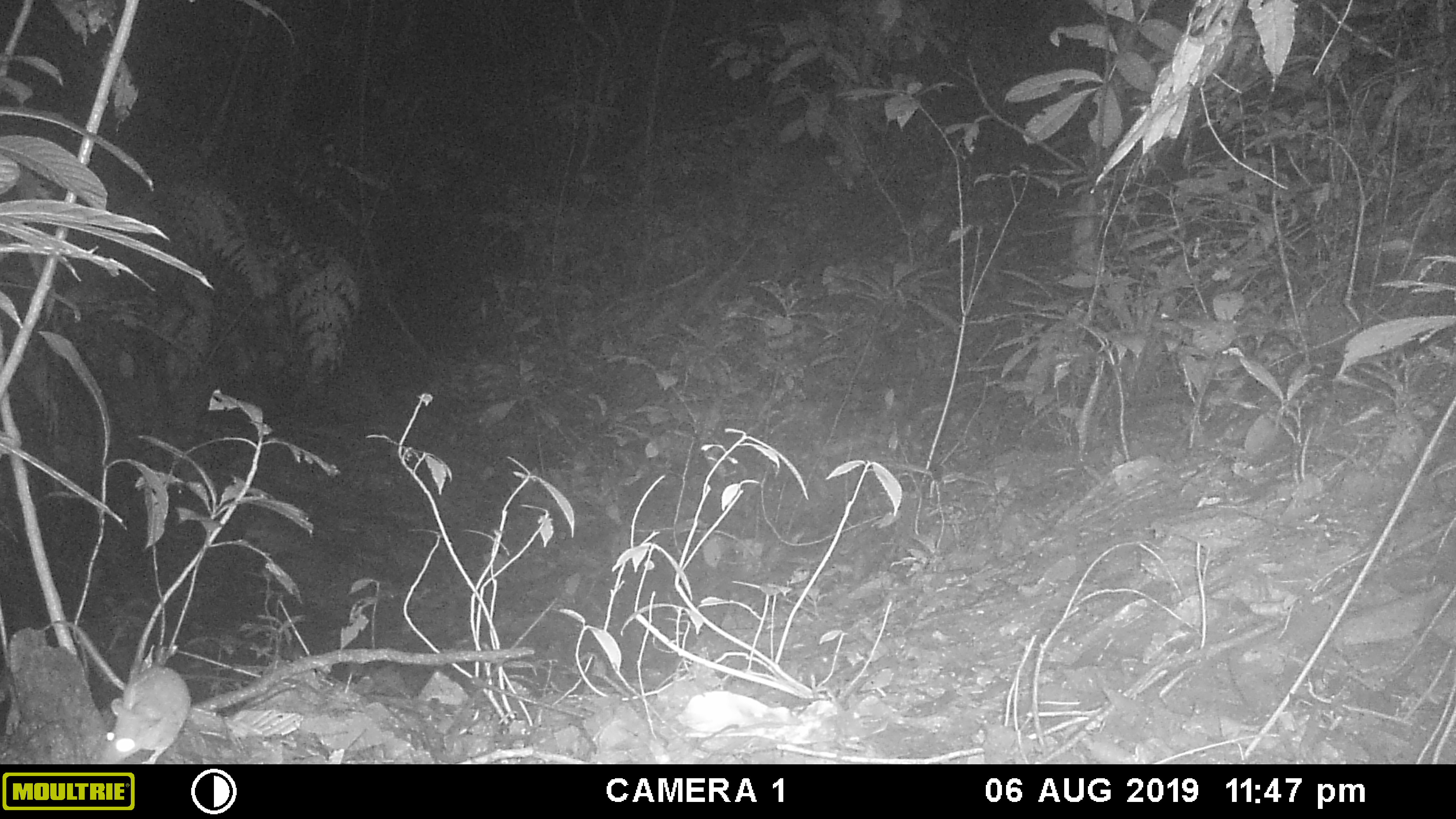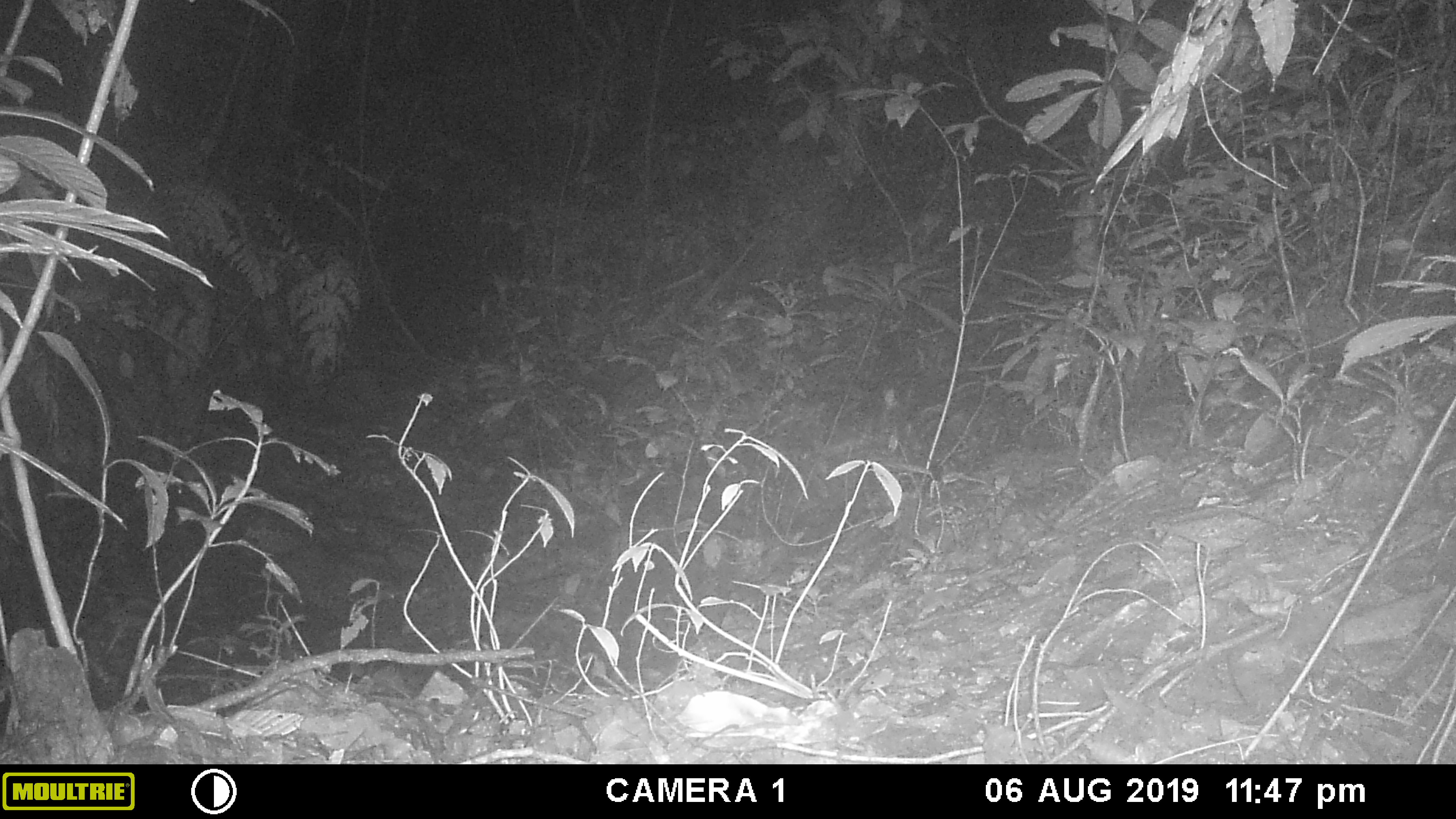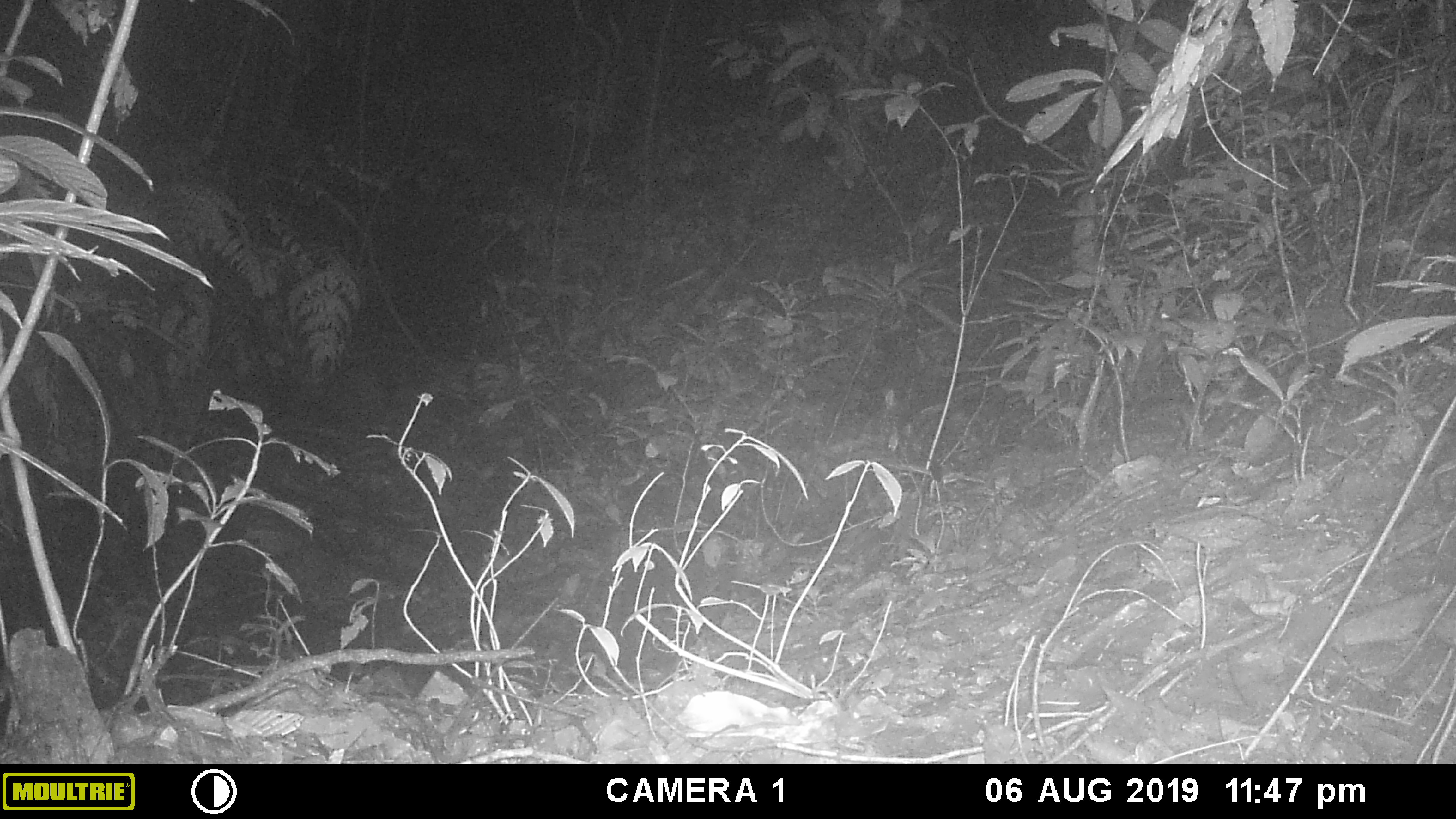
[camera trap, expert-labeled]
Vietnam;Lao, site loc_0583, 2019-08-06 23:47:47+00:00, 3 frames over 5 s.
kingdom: Animalia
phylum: Chordata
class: Mammalia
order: Rodentia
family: Muridae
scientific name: Muridae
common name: old-world mice and rats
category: unidentified murid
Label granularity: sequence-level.